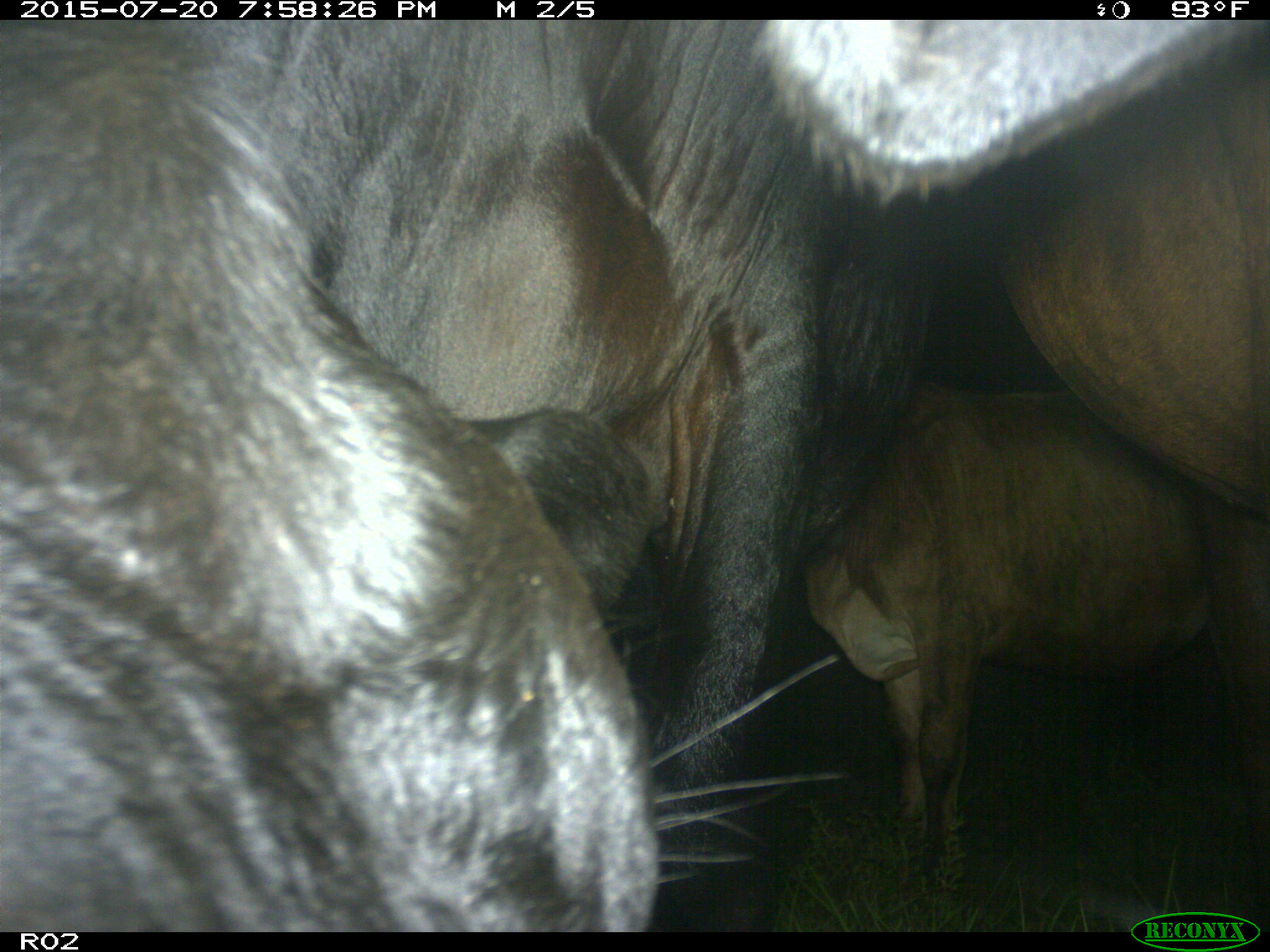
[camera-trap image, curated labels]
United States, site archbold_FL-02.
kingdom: Animalia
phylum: Chordata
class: Mammalia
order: Artiodactyla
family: Bovidae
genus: Bos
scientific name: Bos taurus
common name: domestic cow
Bos taurus (domestic cow).